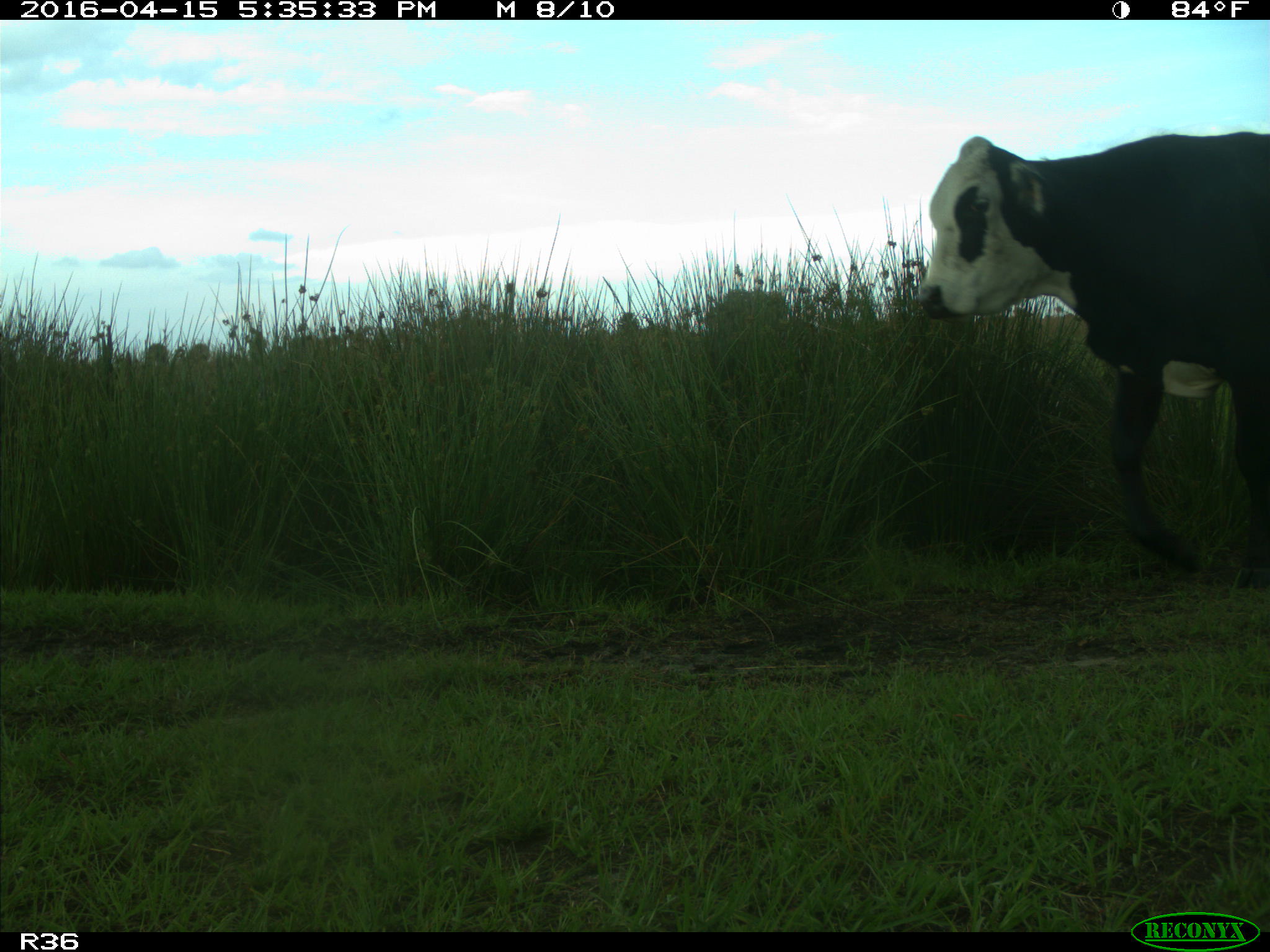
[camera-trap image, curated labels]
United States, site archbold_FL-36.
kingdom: Animalia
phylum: Chordata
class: Mammalia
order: Artiodactyla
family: Bovidae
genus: Bos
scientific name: Bos taurus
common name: domestic cow